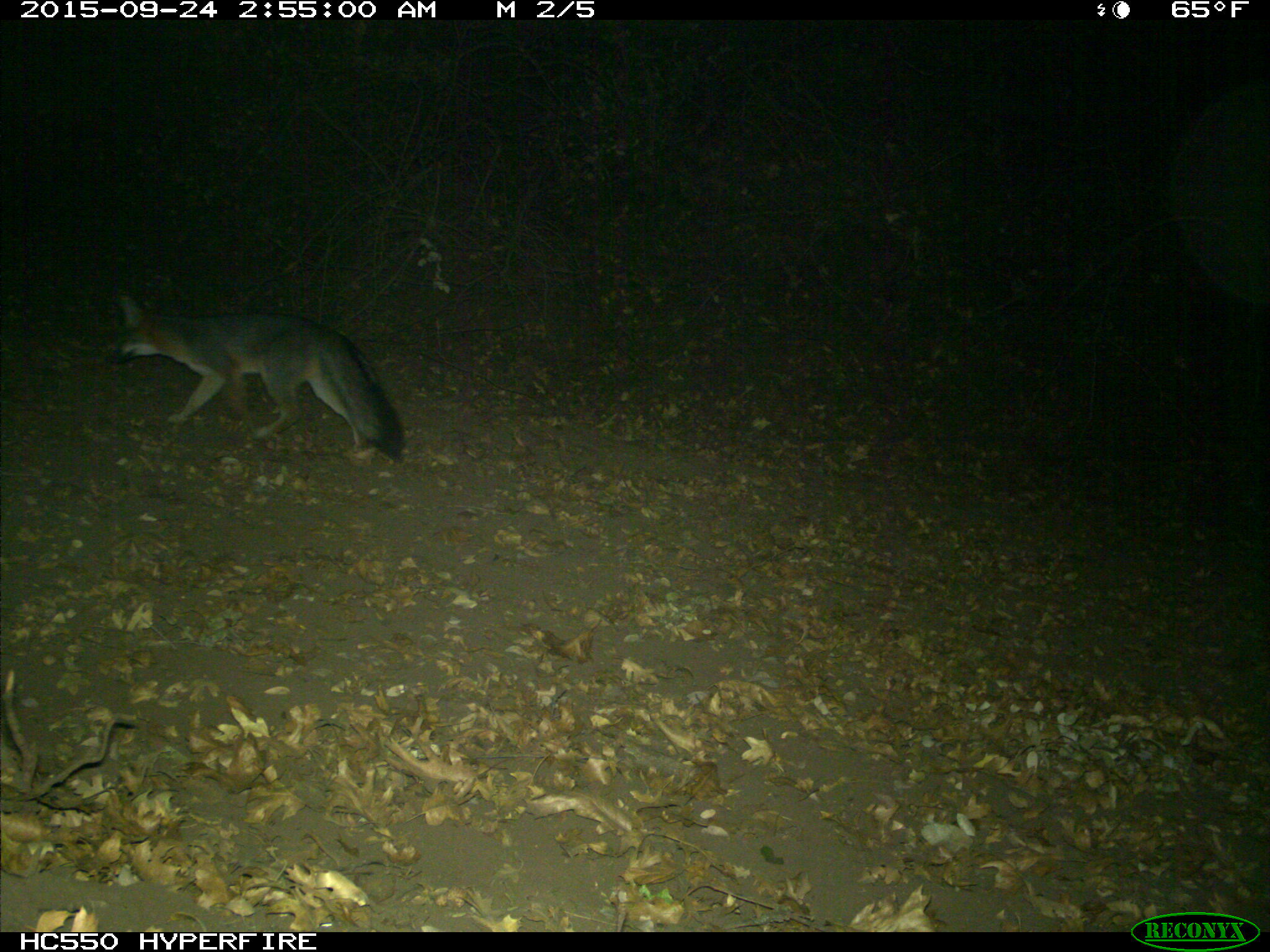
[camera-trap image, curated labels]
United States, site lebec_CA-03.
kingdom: Animalia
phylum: Chordata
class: Mammalia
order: Carnivora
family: Canidae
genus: Urocyon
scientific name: Urocyon cinereoargenteus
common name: gray fox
Urocyon cinereoargenteus (gray fox).